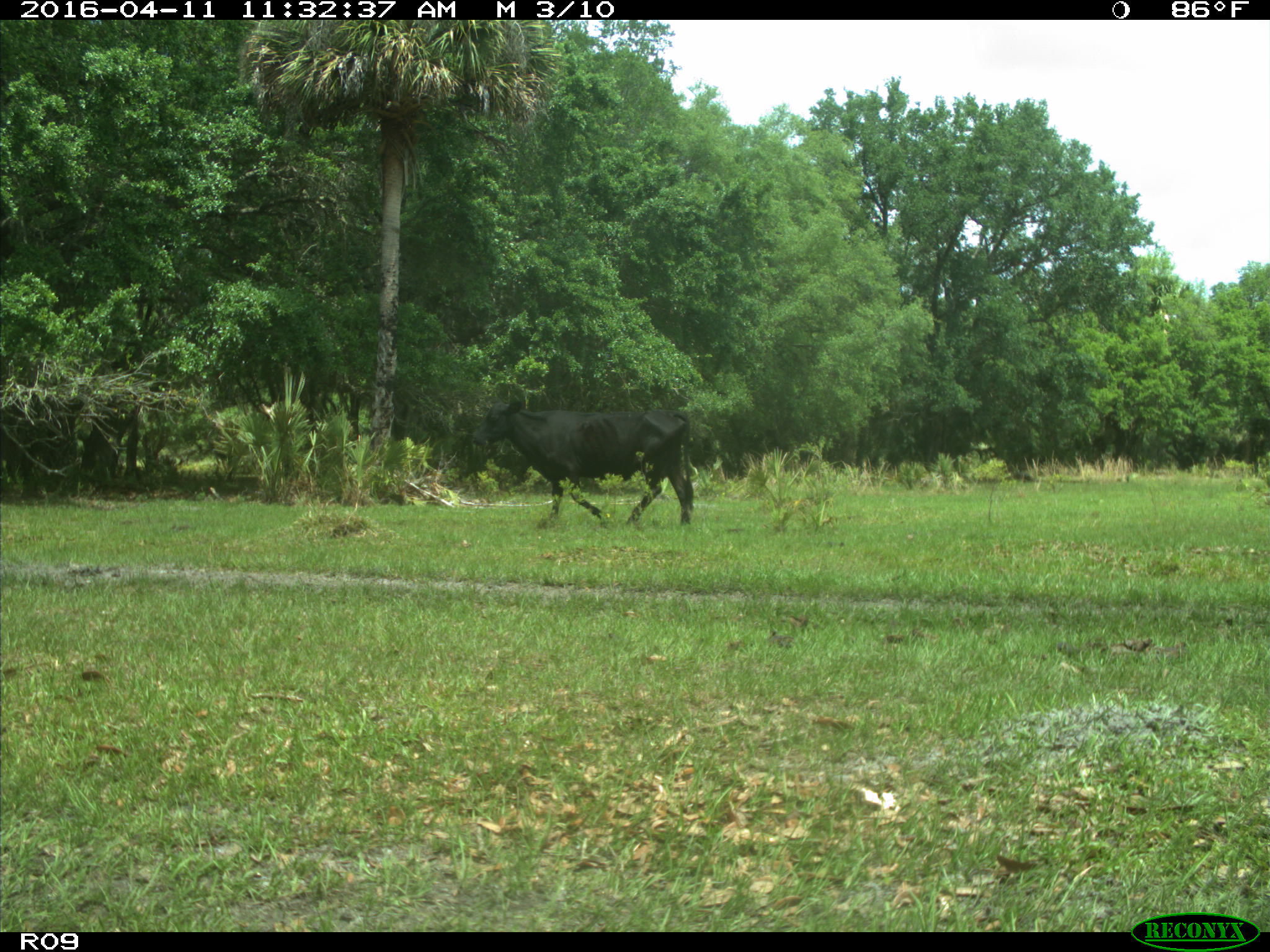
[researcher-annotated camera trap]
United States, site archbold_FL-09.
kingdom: Animalia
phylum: Chordata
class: Mammalia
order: Artiodactyla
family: Bovidae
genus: Bos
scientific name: Bos taurus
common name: domestic cow